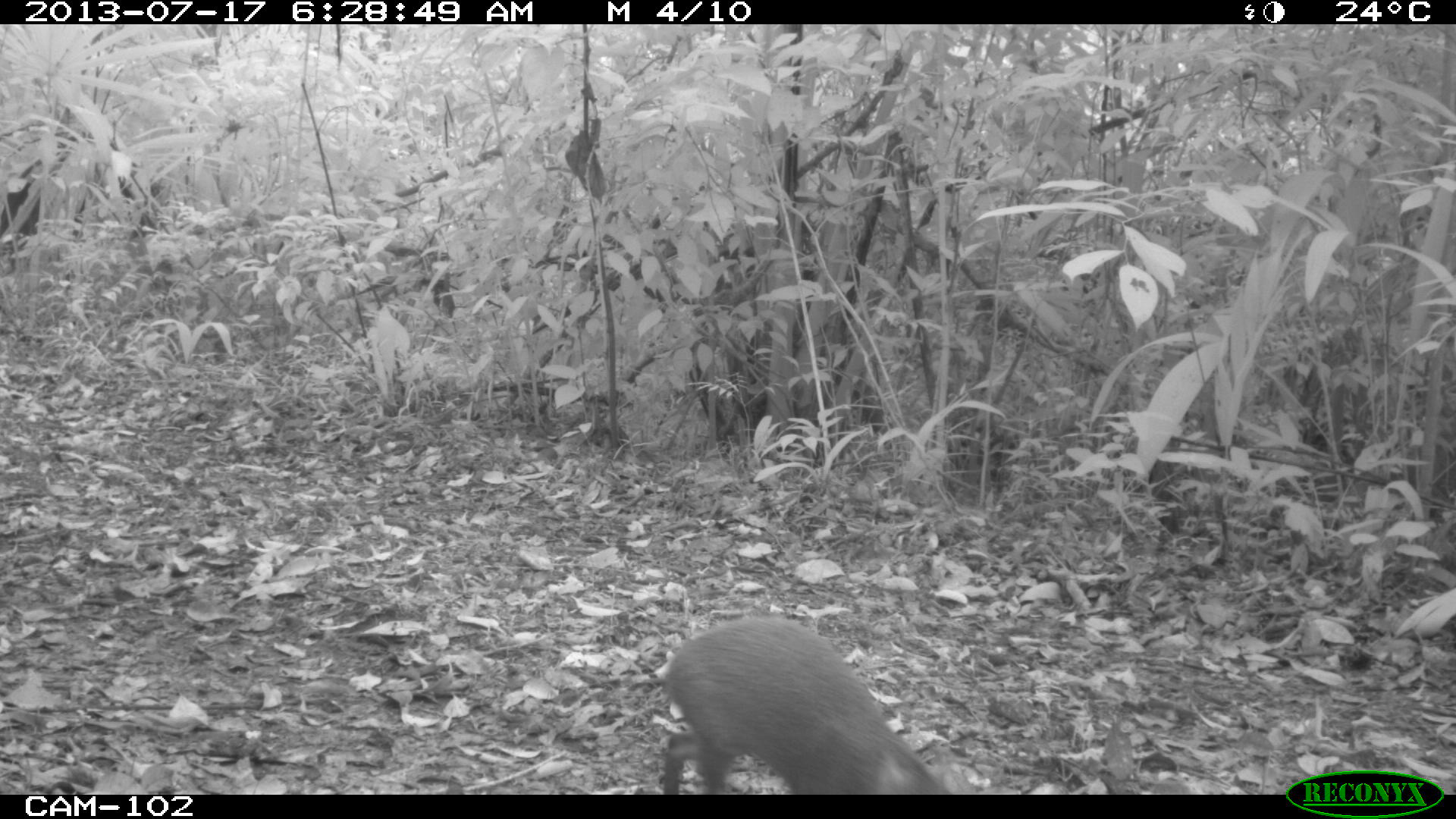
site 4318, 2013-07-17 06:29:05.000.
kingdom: Animalia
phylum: Chordata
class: Mammalia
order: Rodentia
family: Dasyproctidae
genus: Dasyprocta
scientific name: Dasyprocta punctata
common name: central american agouti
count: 1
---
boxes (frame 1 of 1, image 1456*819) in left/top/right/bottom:
dasyprocta punctata: 654/616/956/795